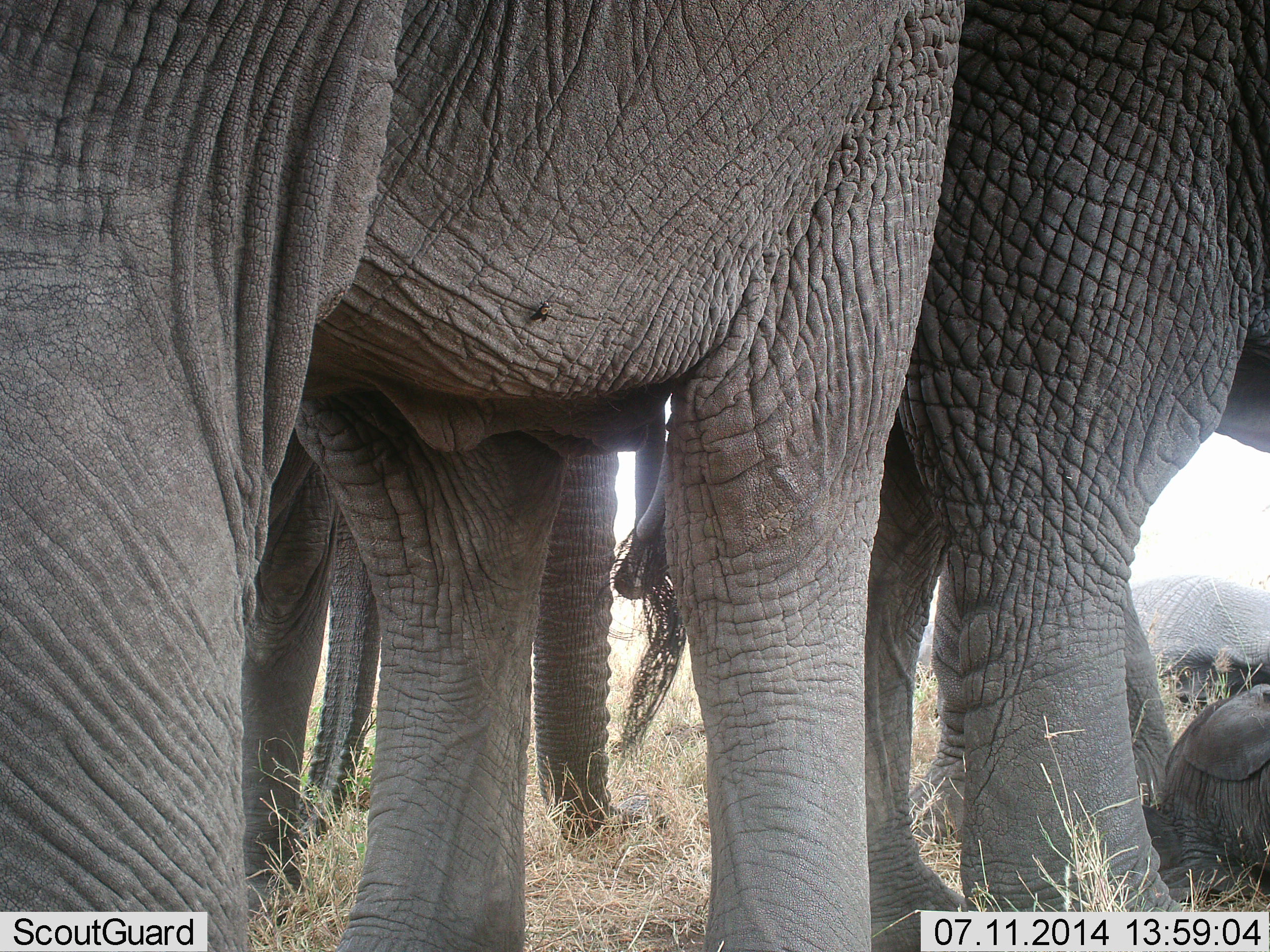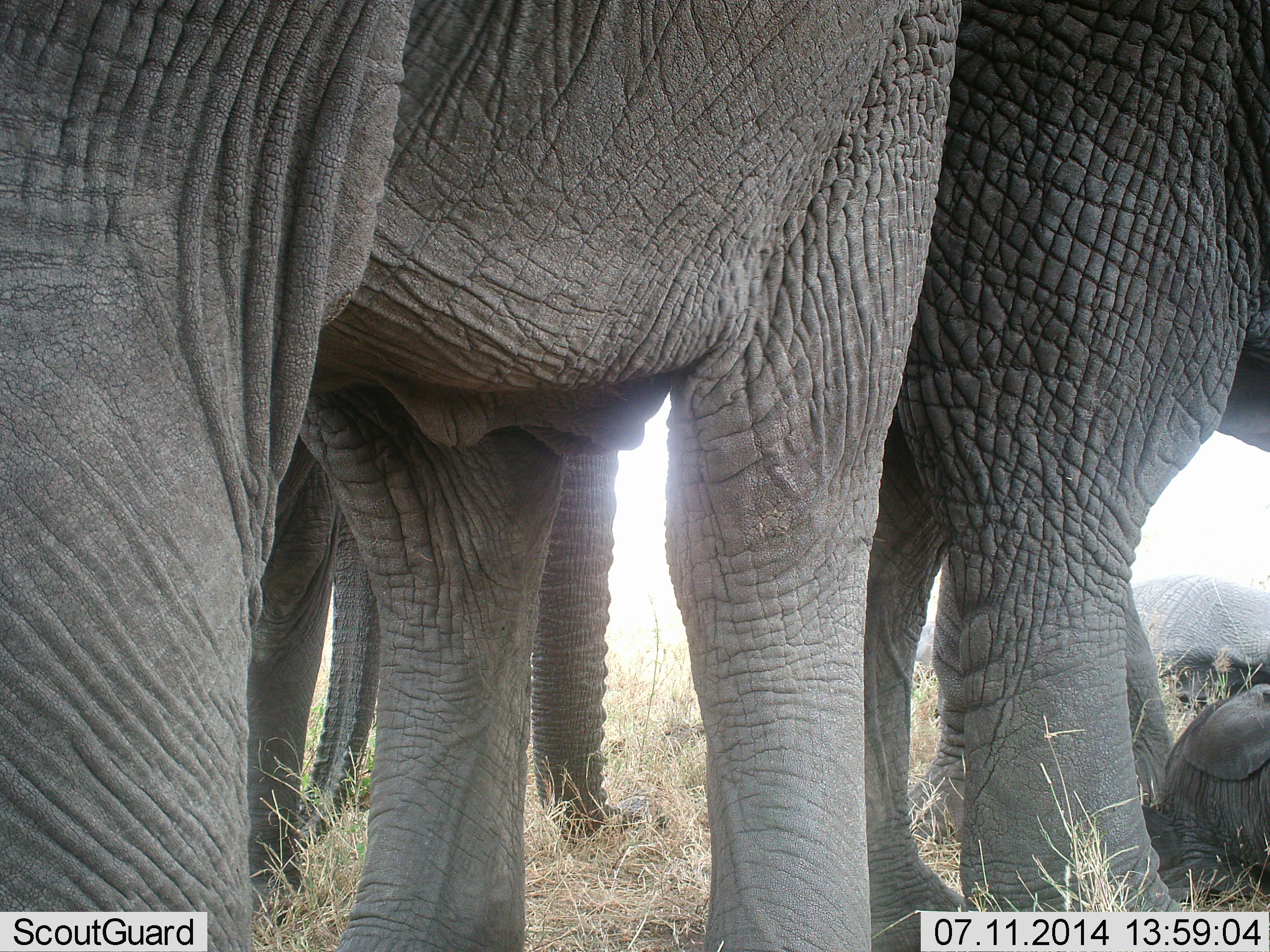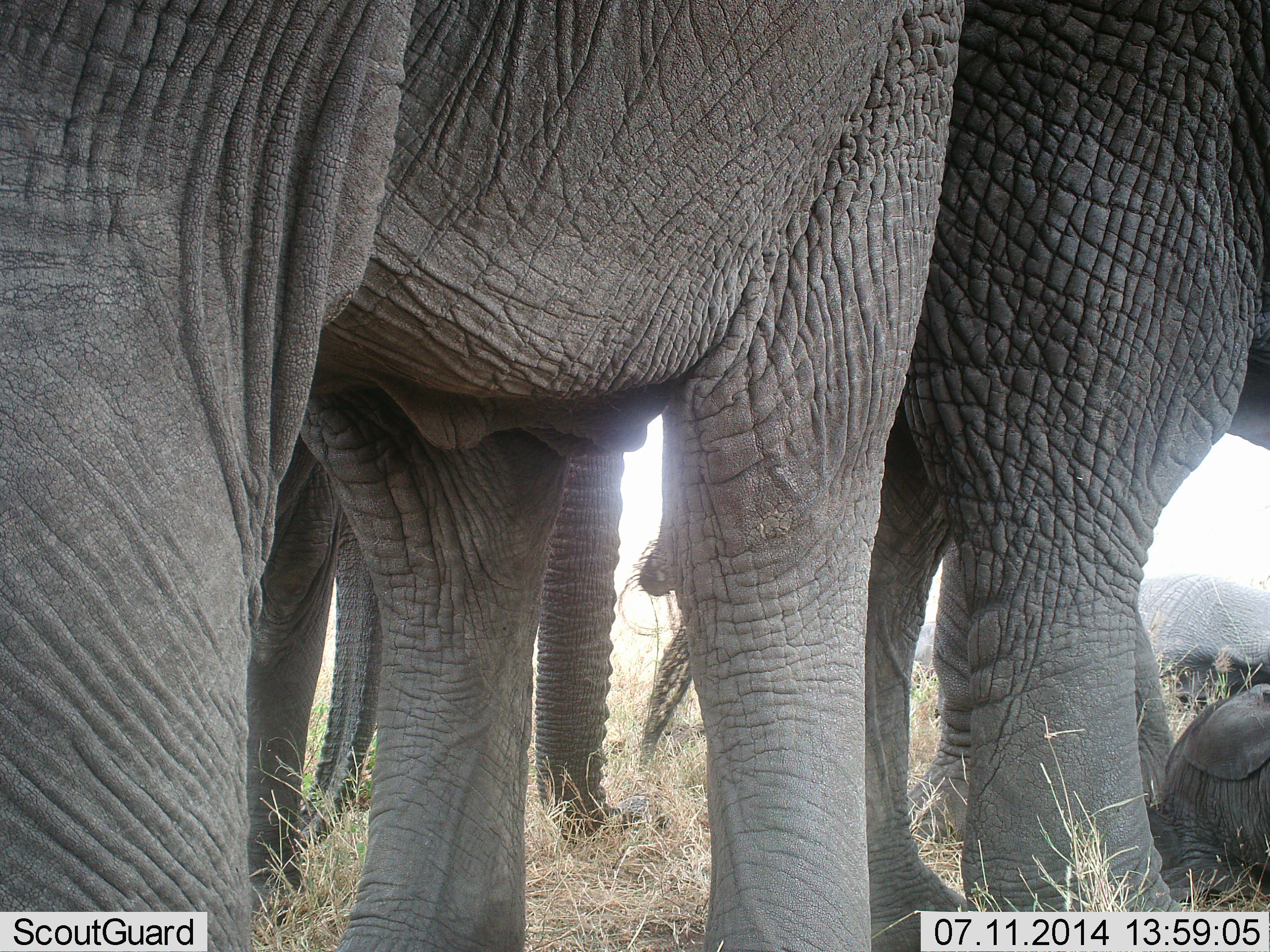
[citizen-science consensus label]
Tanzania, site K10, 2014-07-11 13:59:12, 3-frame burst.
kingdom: Animalia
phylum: Chordata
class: Mammalia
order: Proboscidea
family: Elephantidae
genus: Loxodonta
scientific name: Loxodonta africana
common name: african bush elephant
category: elephant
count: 5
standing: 82%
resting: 82%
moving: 0%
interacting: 9%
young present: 100%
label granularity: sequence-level